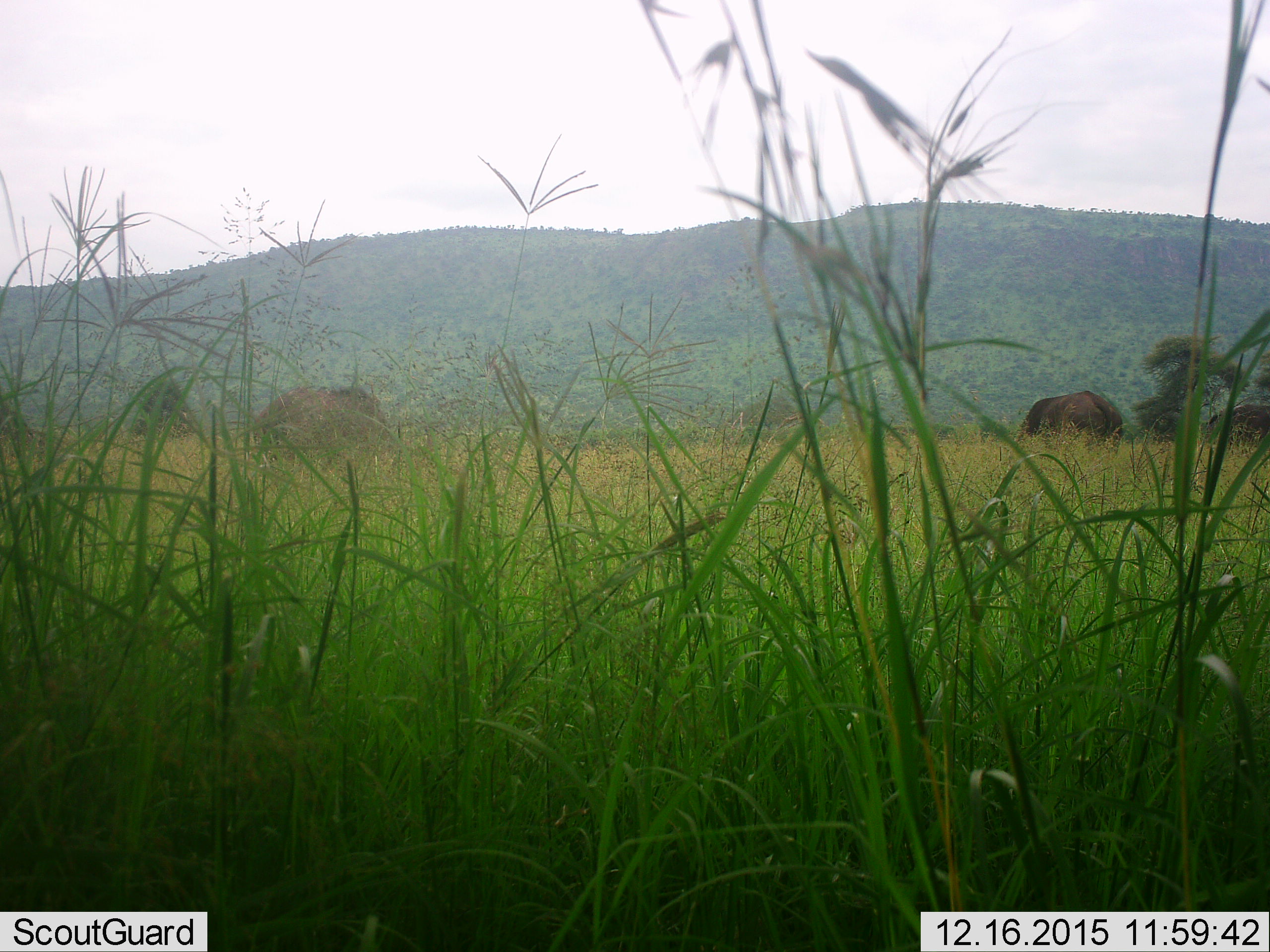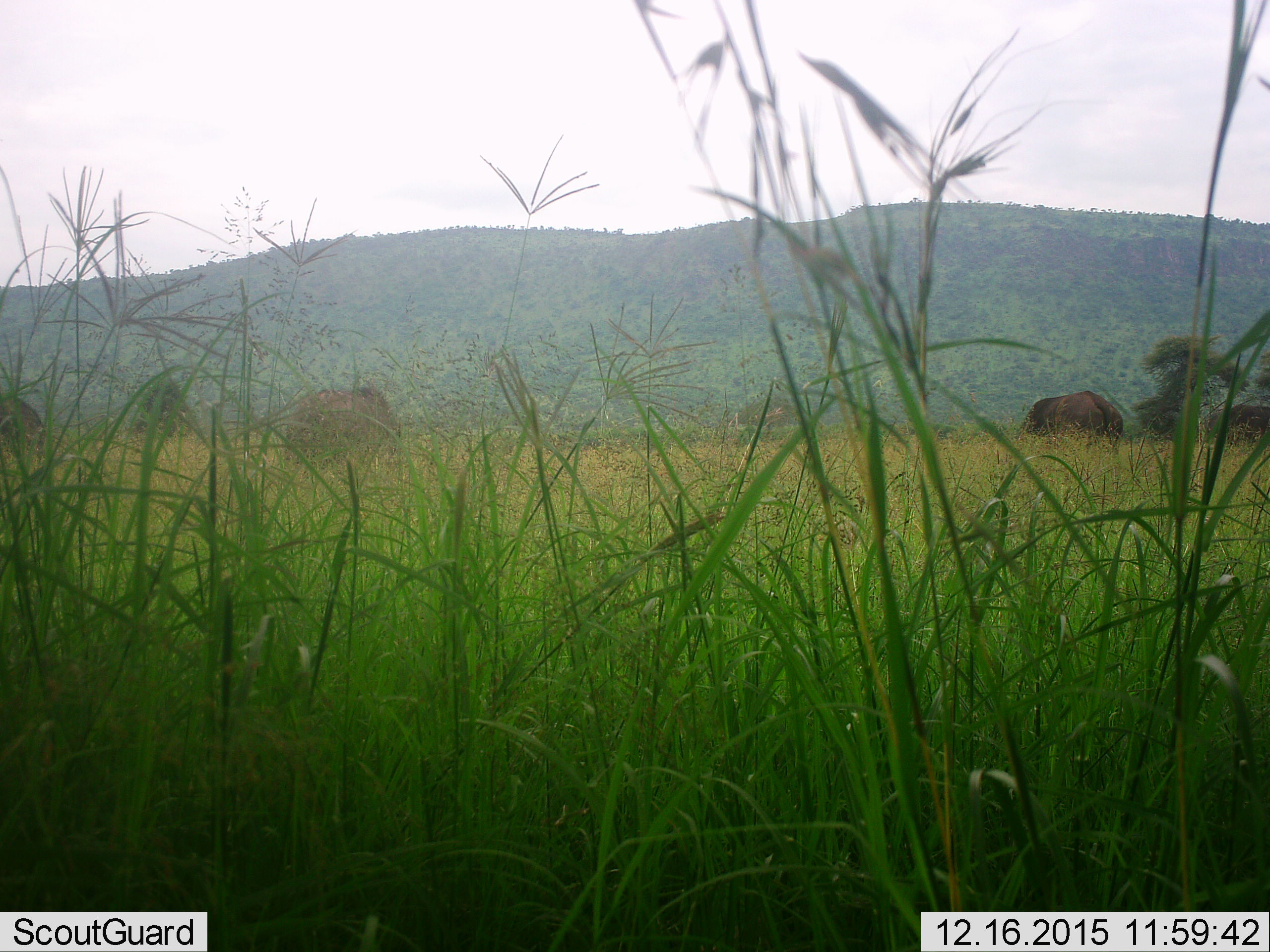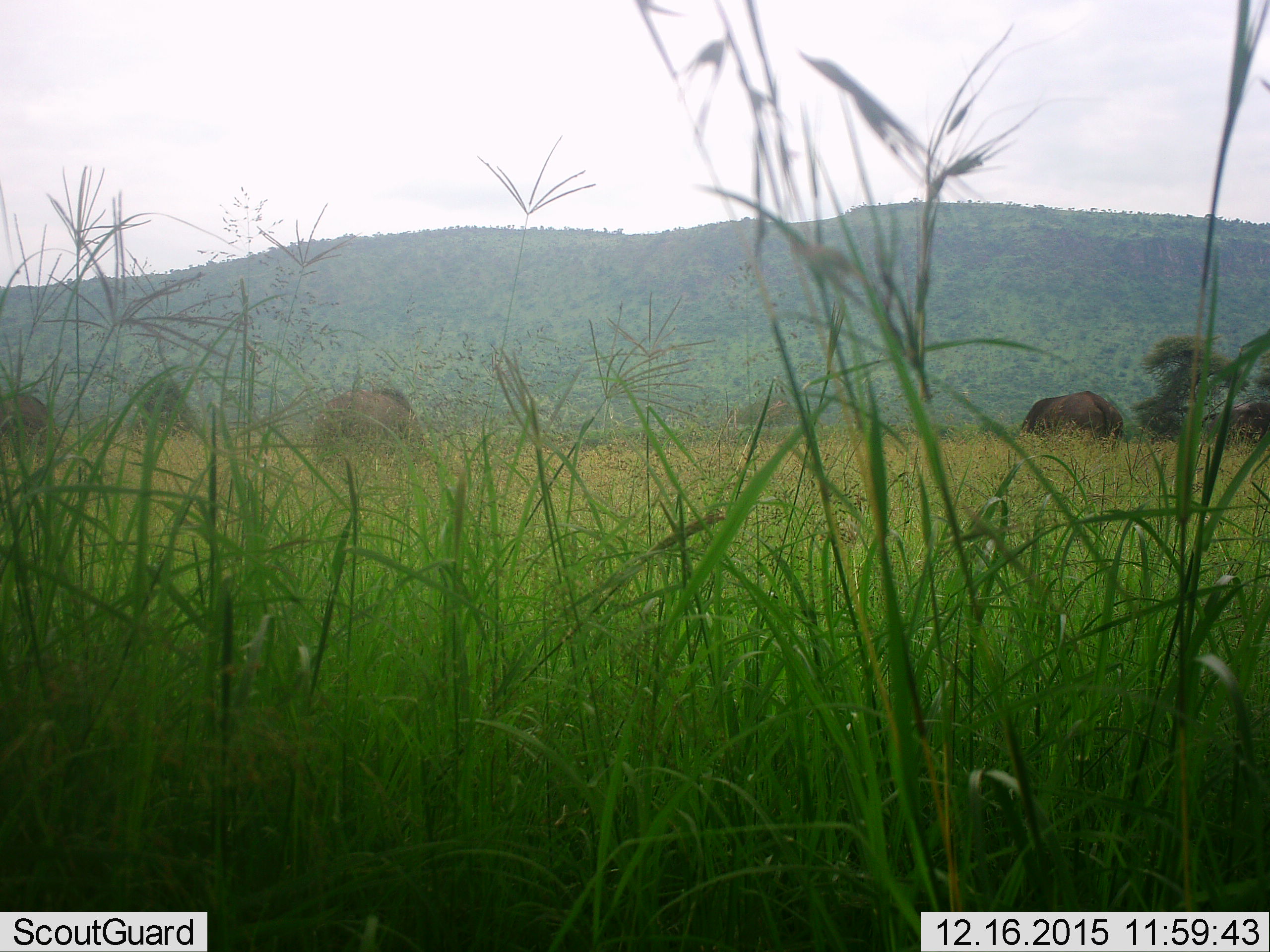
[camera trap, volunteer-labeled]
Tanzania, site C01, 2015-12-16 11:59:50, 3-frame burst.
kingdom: Animalia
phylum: Chordata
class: Mammalia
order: Artiodactyla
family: Bovidae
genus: Syncerus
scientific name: Syncerus caffer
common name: cape buffalo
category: buffalo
Buffalo (cape buffalo) (Syncerus caffer), count 4. Behavior (volunteer vote fractions): standing 56%, resting 0%, moving 22%, interacting 0%. Young present (vote fraction): 0%. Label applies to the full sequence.